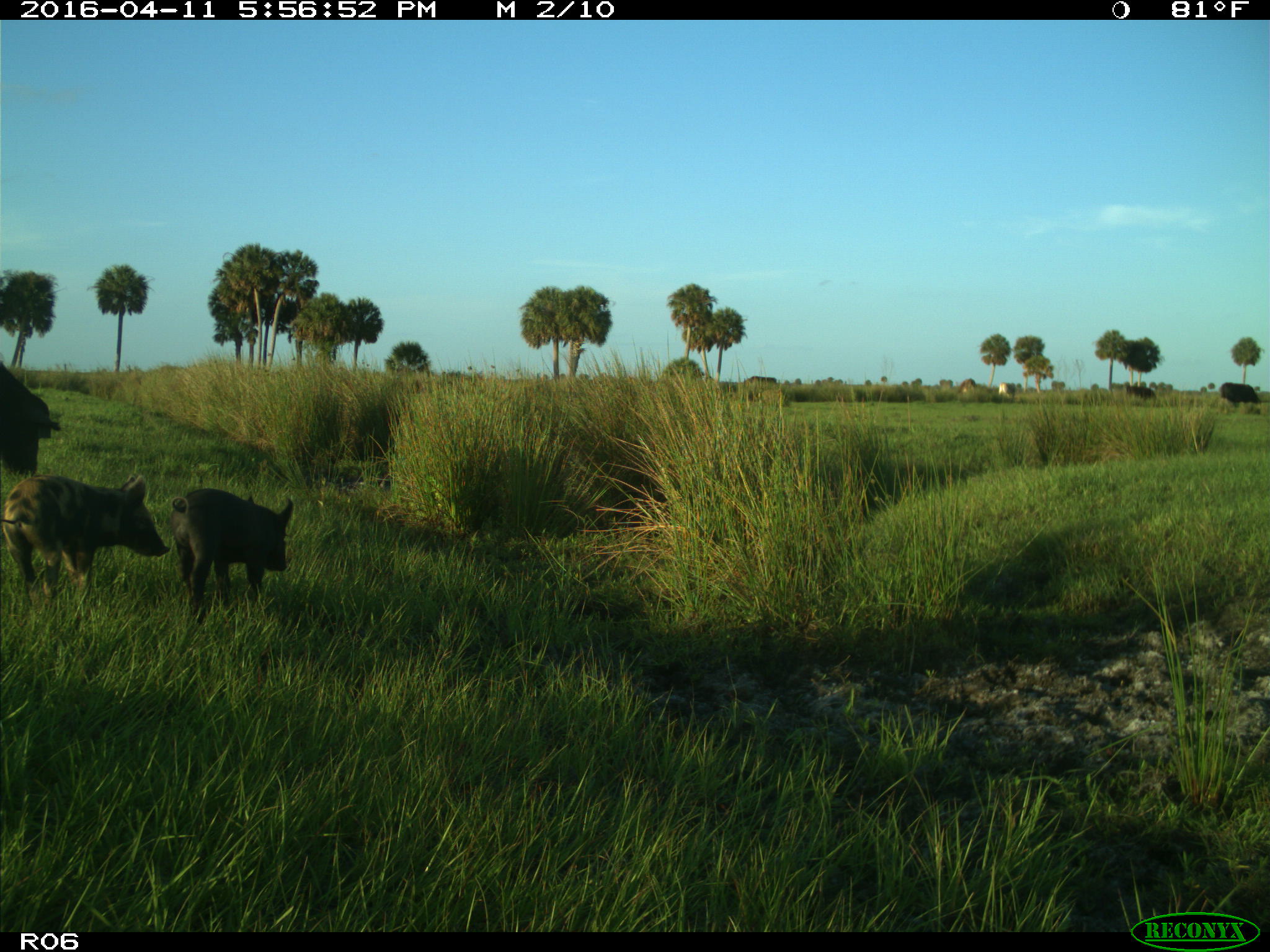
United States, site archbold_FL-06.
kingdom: Animalia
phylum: Chordata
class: Mammalia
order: Artiodactyla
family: Suidae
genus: Sus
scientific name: Sus scrofa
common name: wild boar